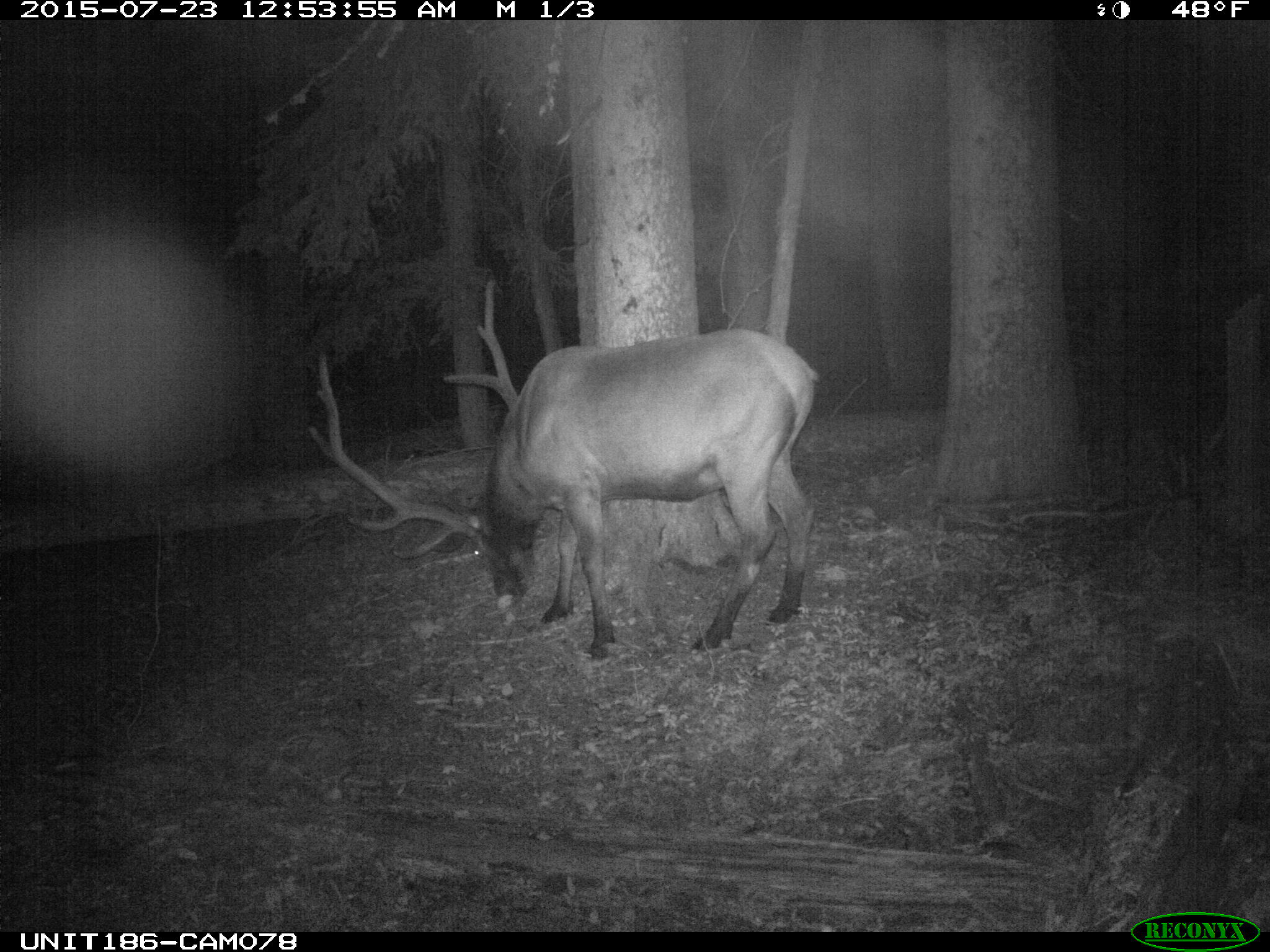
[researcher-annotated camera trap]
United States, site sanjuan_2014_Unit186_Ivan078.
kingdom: Animalia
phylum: Chordata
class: Mammalia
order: Artiodactyla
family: Cervidae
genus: Cervus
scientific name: Cervus elaphus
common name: red deer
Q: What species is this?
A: Cervus elaphus (red deer).